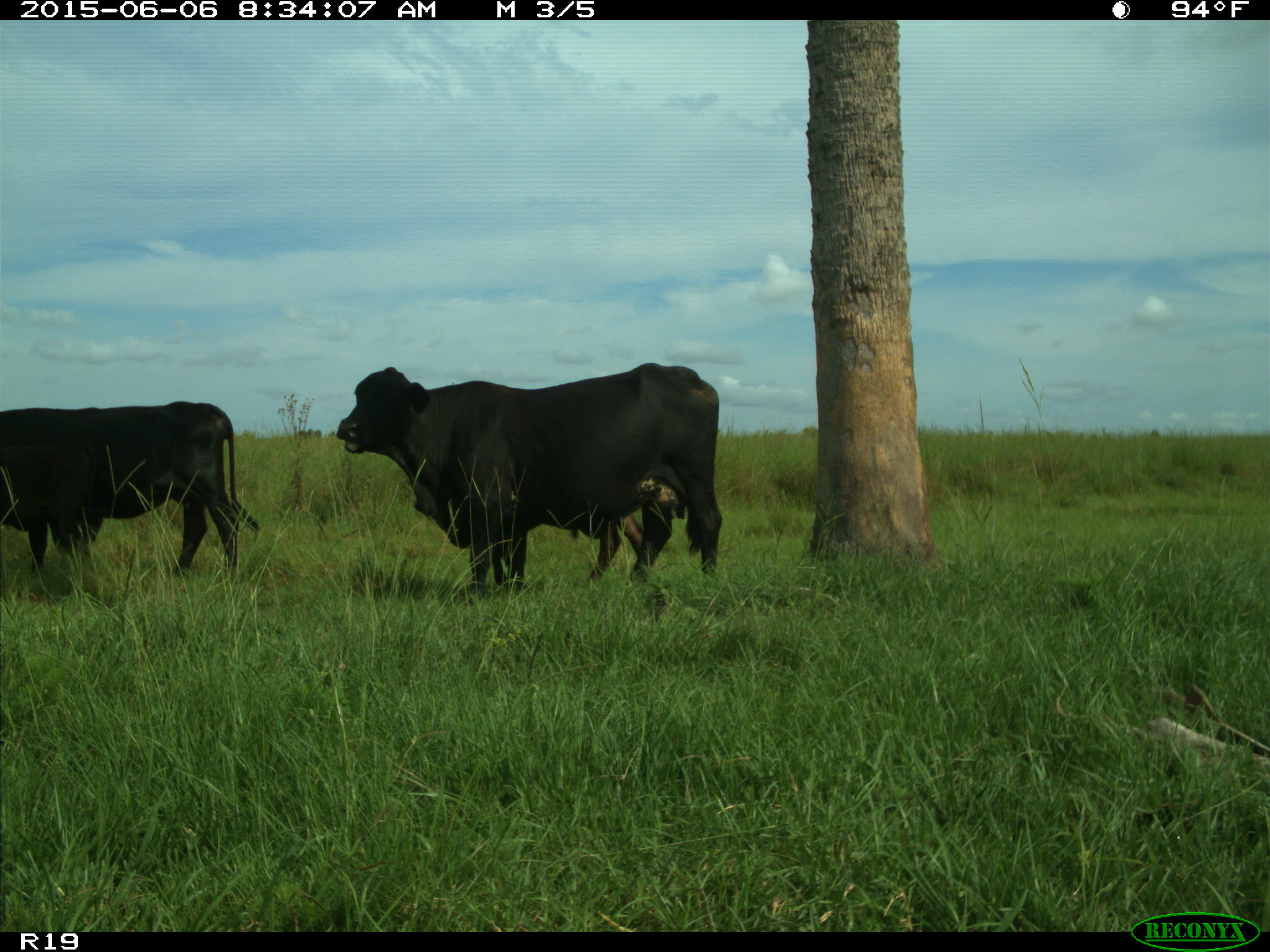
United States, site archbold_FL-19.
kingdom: Animalia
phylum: Chordata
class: Mammalia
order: Artiodactyla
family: Bovidae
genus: Bos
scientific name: Bos taurus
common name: domestic cow